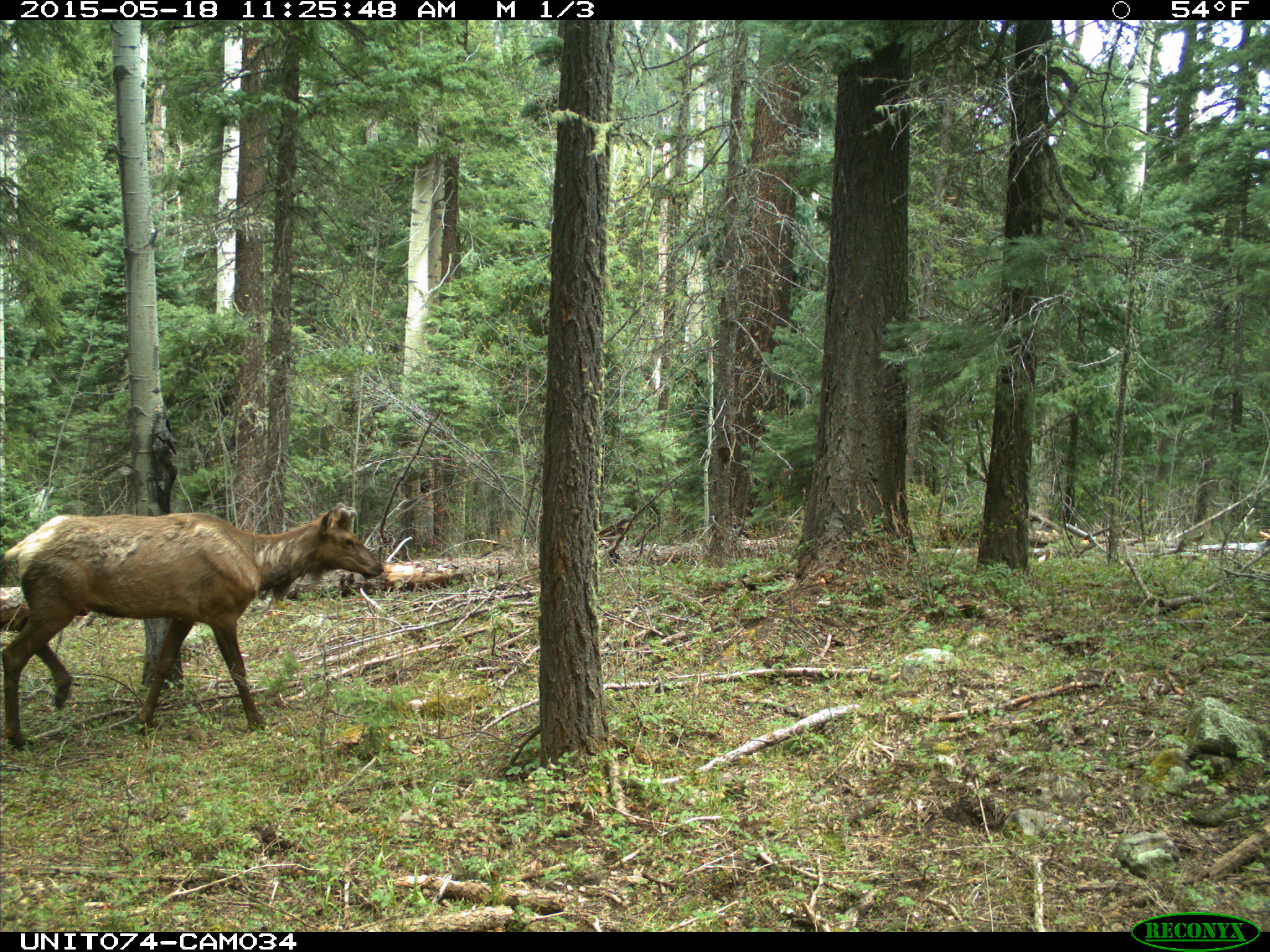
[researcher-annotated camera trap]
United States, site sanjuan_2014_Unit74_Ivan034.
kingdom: Animalia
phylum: Chordata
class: Mammalia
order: Artiodactyla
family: Cervidae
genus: Cervus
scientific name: Cervus elaphus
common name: red deer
Cervus elaphus (red deer).